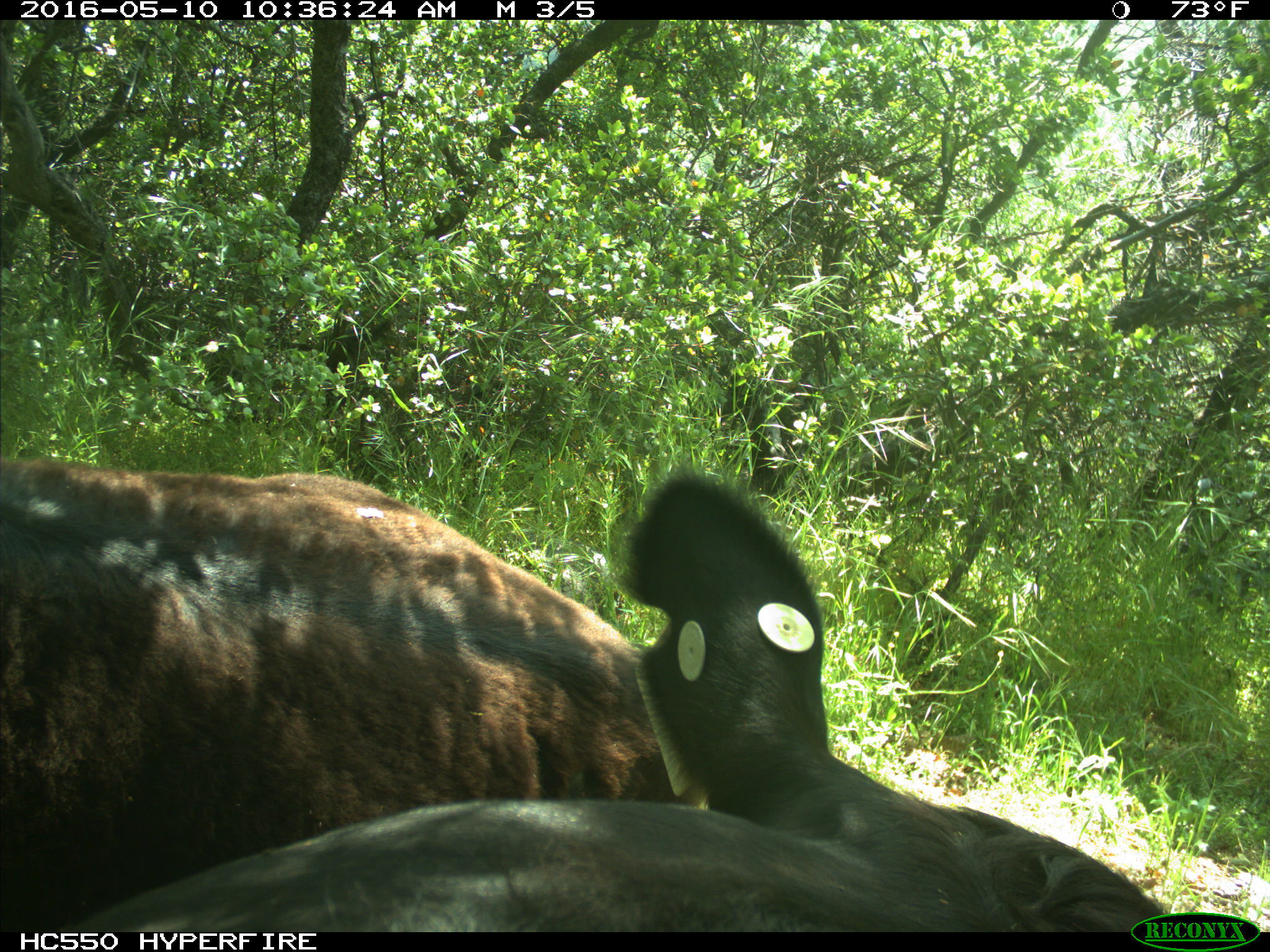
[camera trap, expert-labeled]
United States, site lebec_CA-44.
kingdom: Animalia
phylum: Chordata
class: Mammalia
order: Artiodactyla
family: Bovidae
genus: Bos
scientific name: Bos taurus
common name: domestic cow